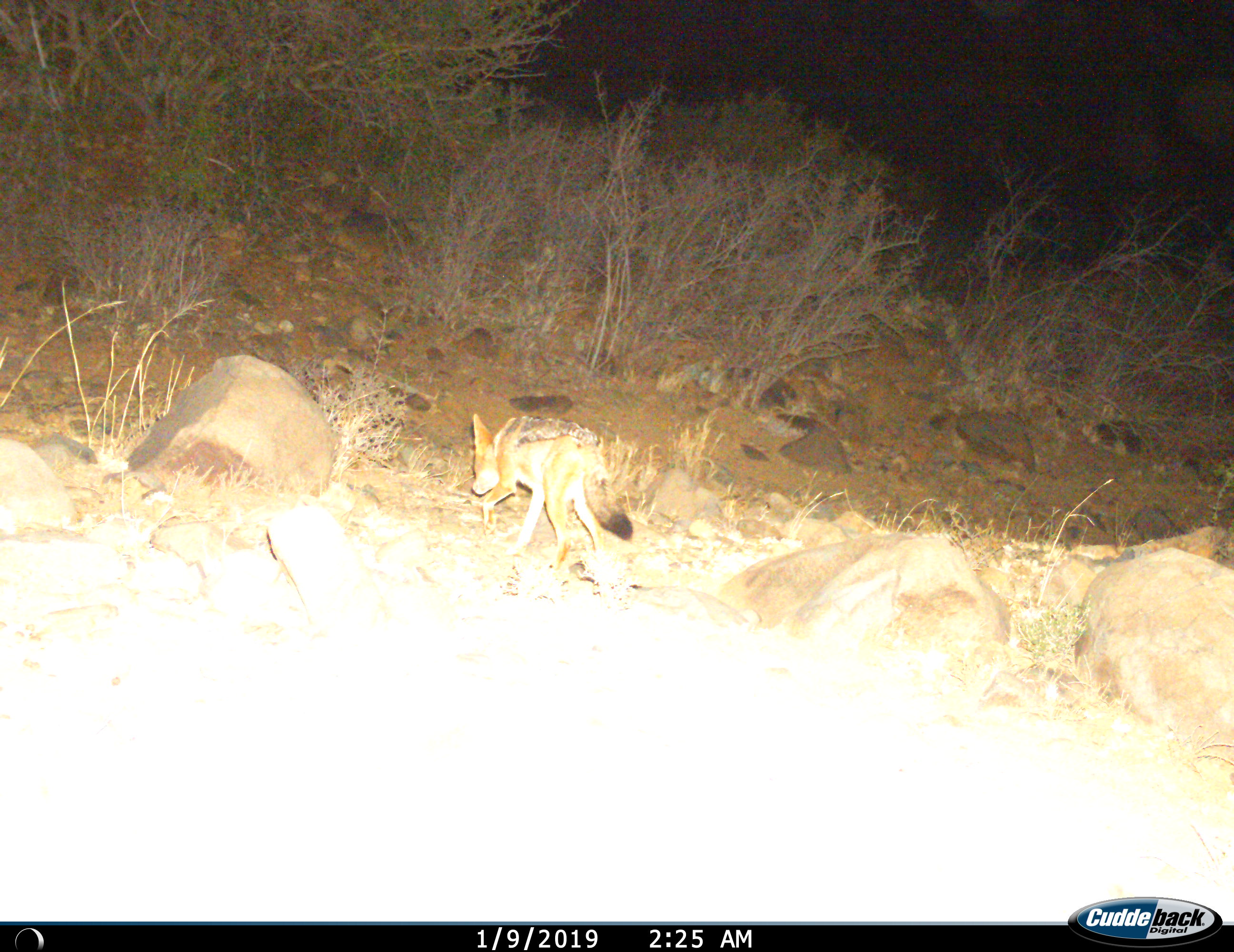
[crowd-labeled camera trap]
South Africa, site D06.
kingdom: Animalia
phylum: Chordata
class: Mammalia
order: Carnivora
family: Canidae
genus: Lupulella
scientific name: Lupulella mesomelas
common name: black-backed jackal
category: jackalblackbacked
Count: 1.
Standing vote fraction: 0%.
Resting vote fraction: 0%.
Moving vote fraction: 100%.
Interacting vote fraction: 0%.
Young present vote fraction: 0%.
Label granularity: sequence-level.